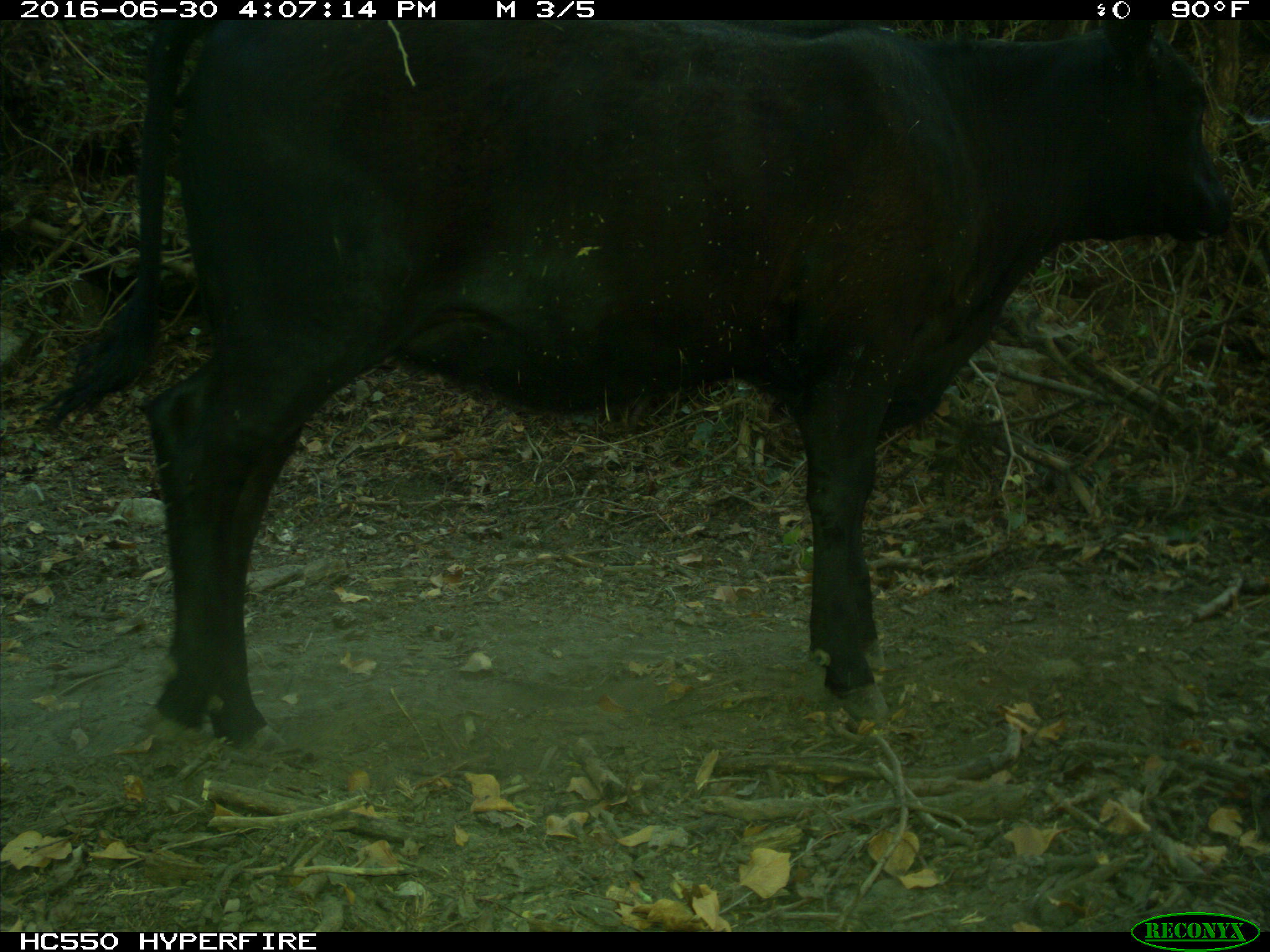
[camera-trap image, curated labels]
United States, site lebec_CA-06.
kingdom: Animalia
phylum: Chordata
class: Mammalia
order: Artiodactyla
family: Bovidae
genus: Bos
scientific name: Bos taurus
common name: domestic cow